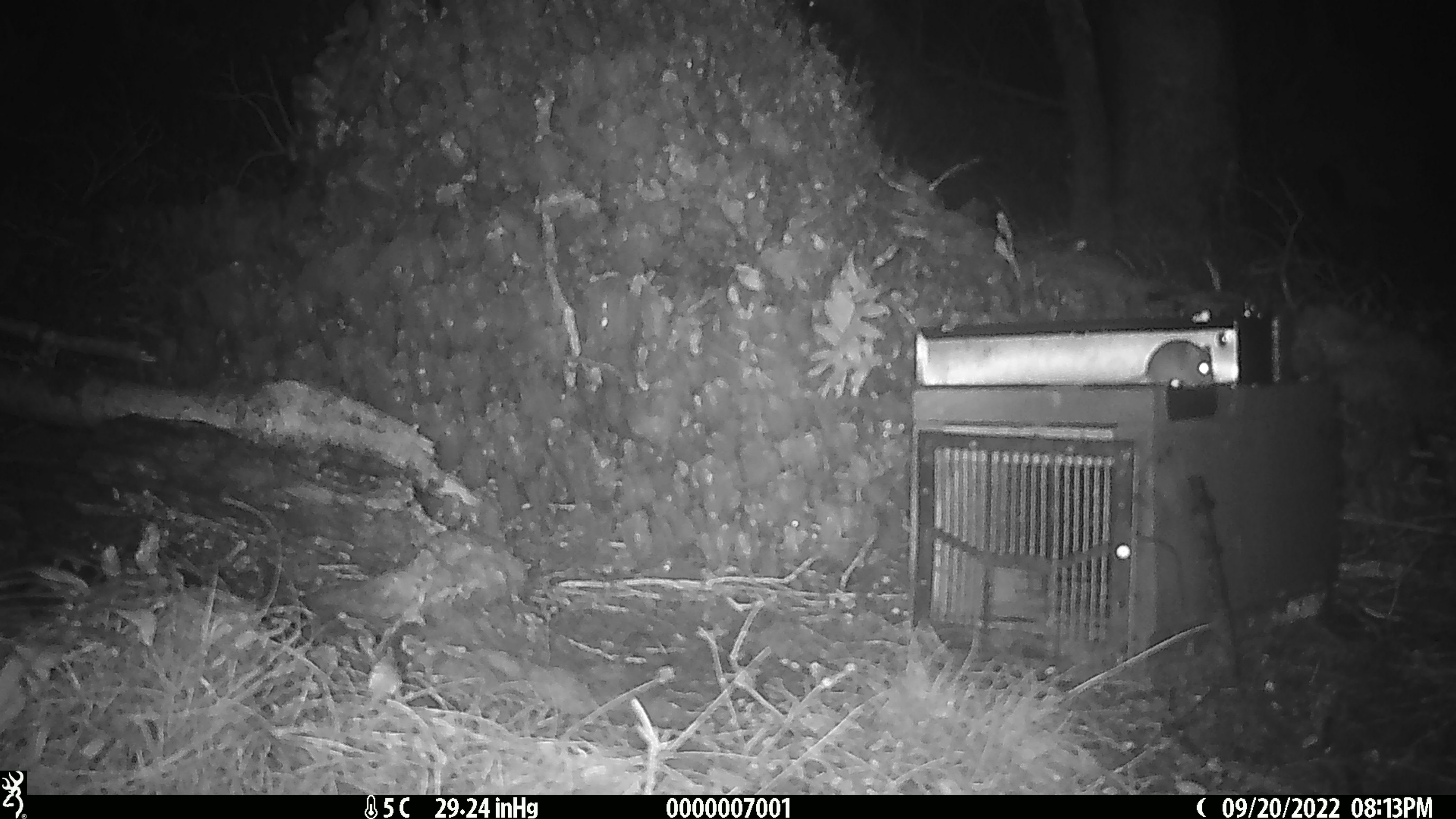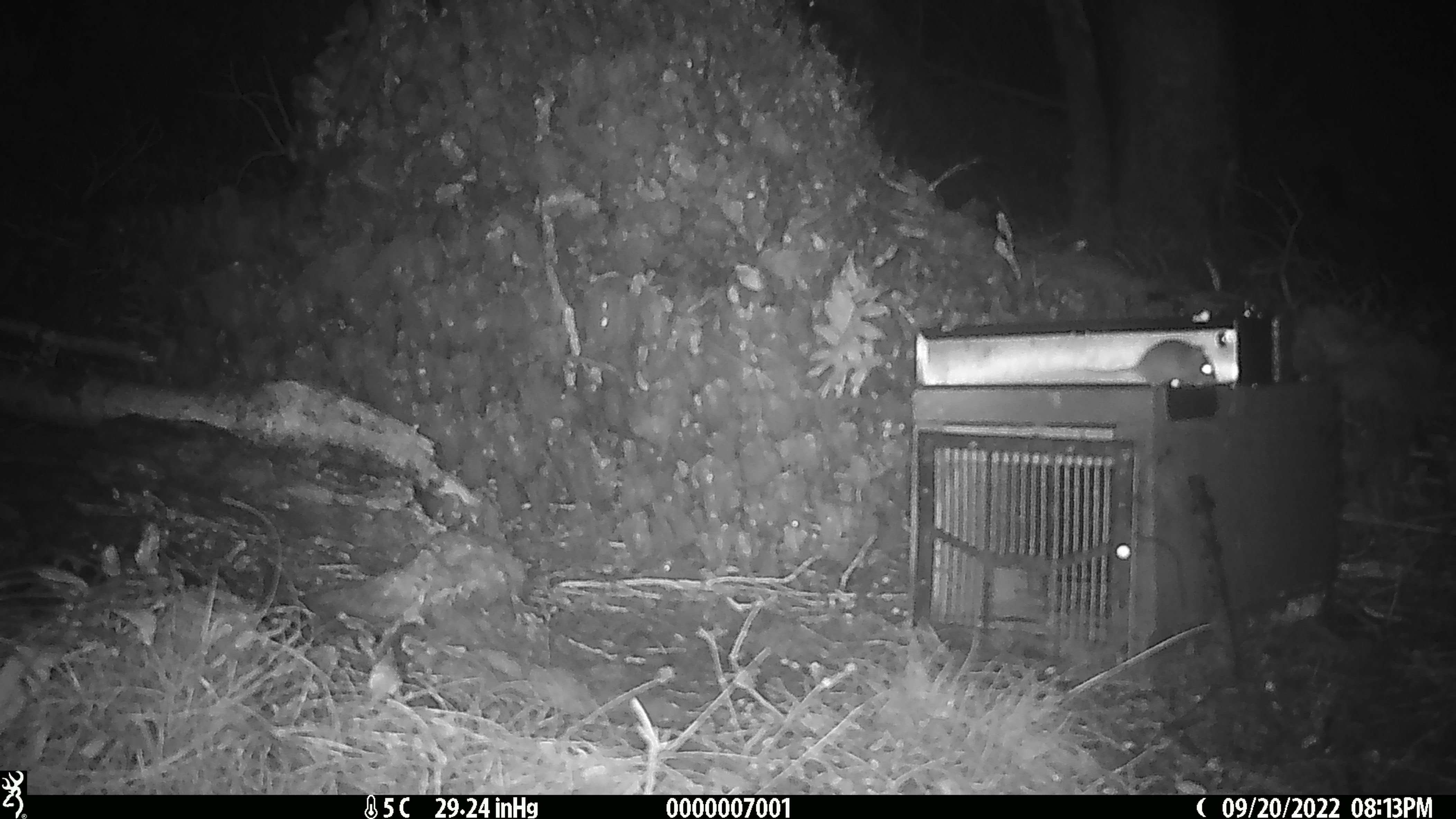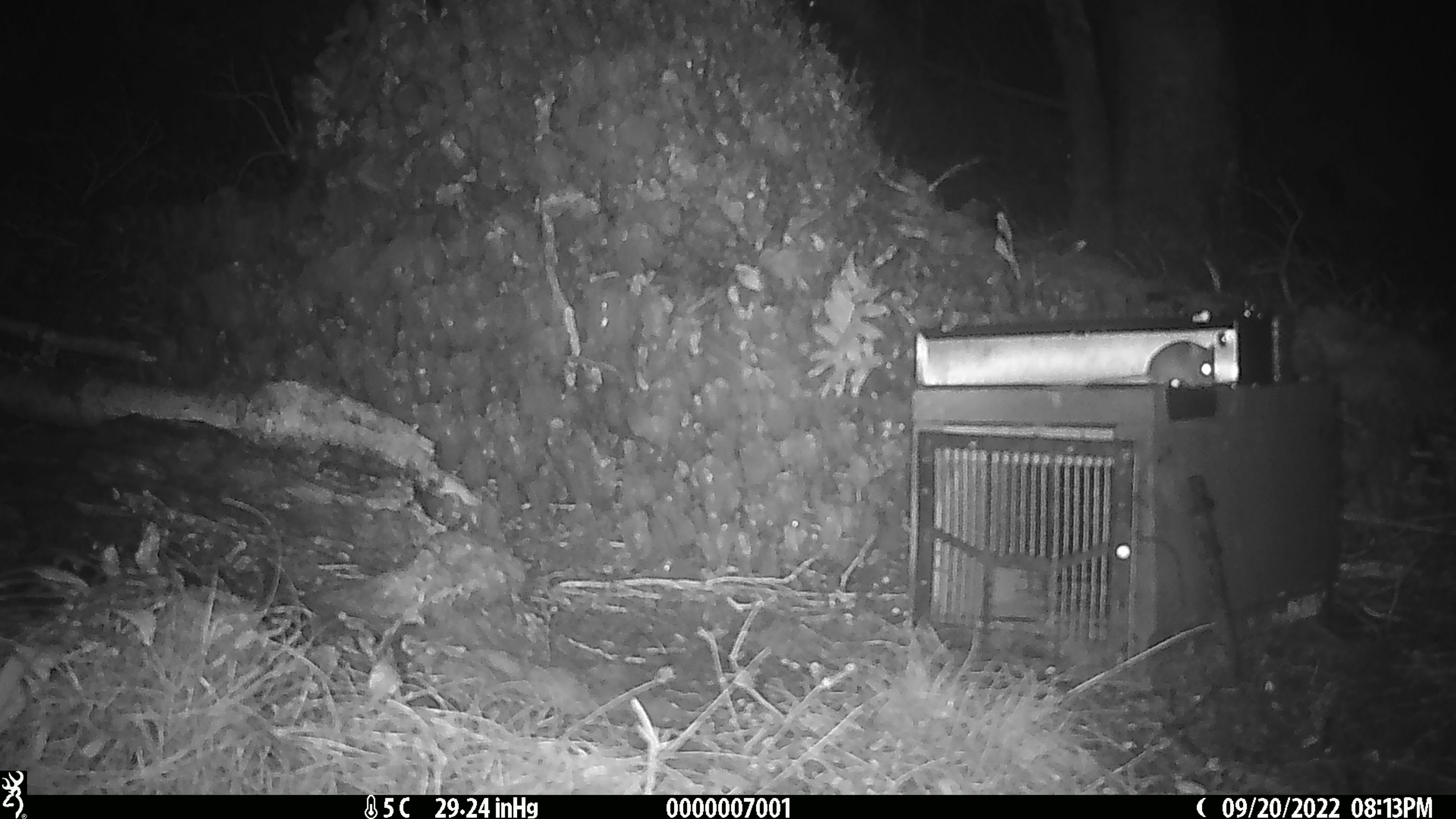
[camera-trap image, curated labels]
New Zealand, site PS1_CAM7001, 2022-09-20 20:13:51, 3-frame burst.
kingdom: Animalia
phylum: Chordata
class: Mammalia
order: Rodentia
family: Muridae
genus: Mus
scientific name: Mus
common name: mouse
Mouse (Mus).